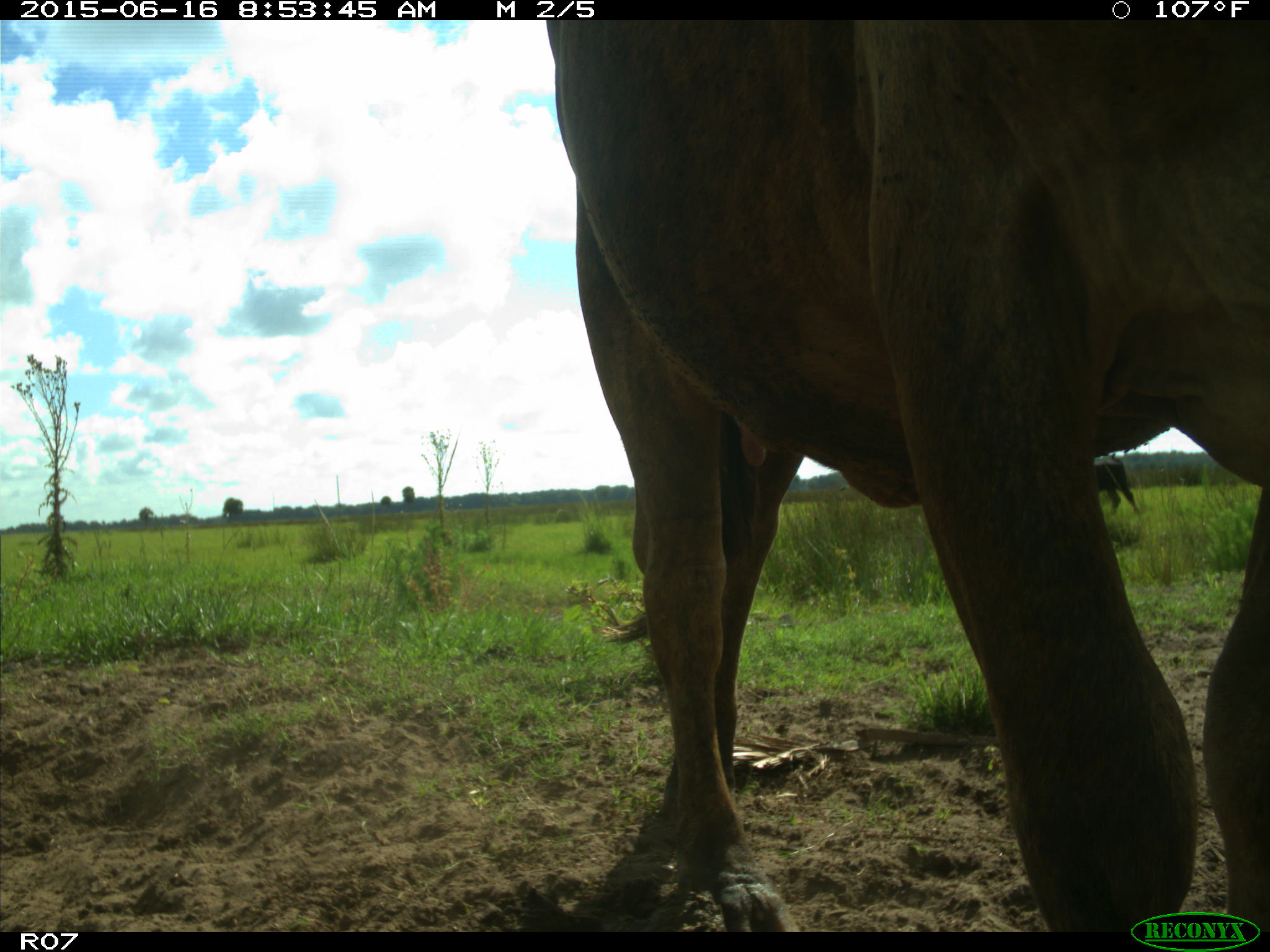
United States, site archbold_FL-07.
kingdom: Animalia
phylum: Chordata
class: Mammalia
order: Artiodactyla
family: Bovidae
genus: Bos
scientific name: Bos taurus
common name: domestic cow